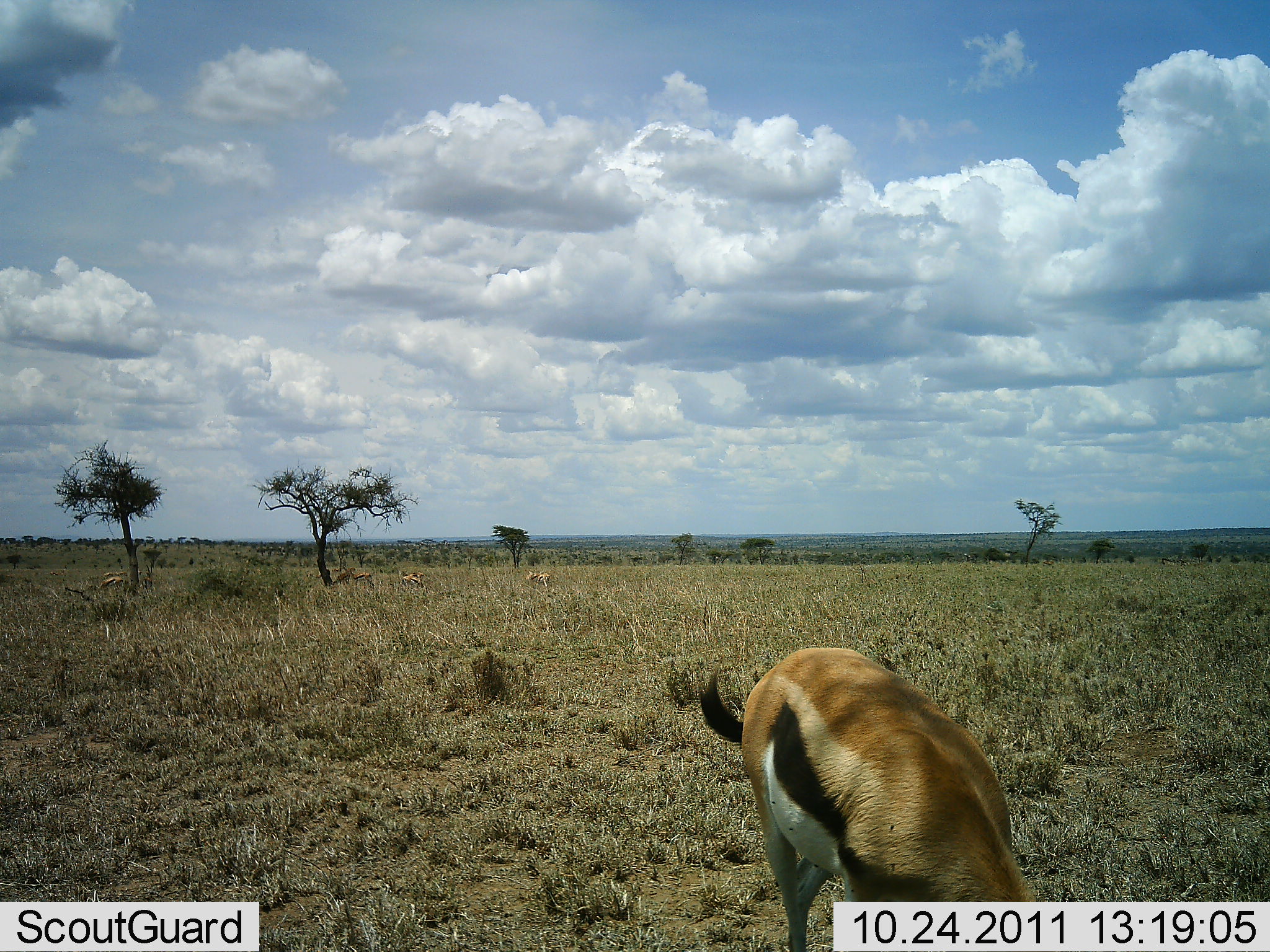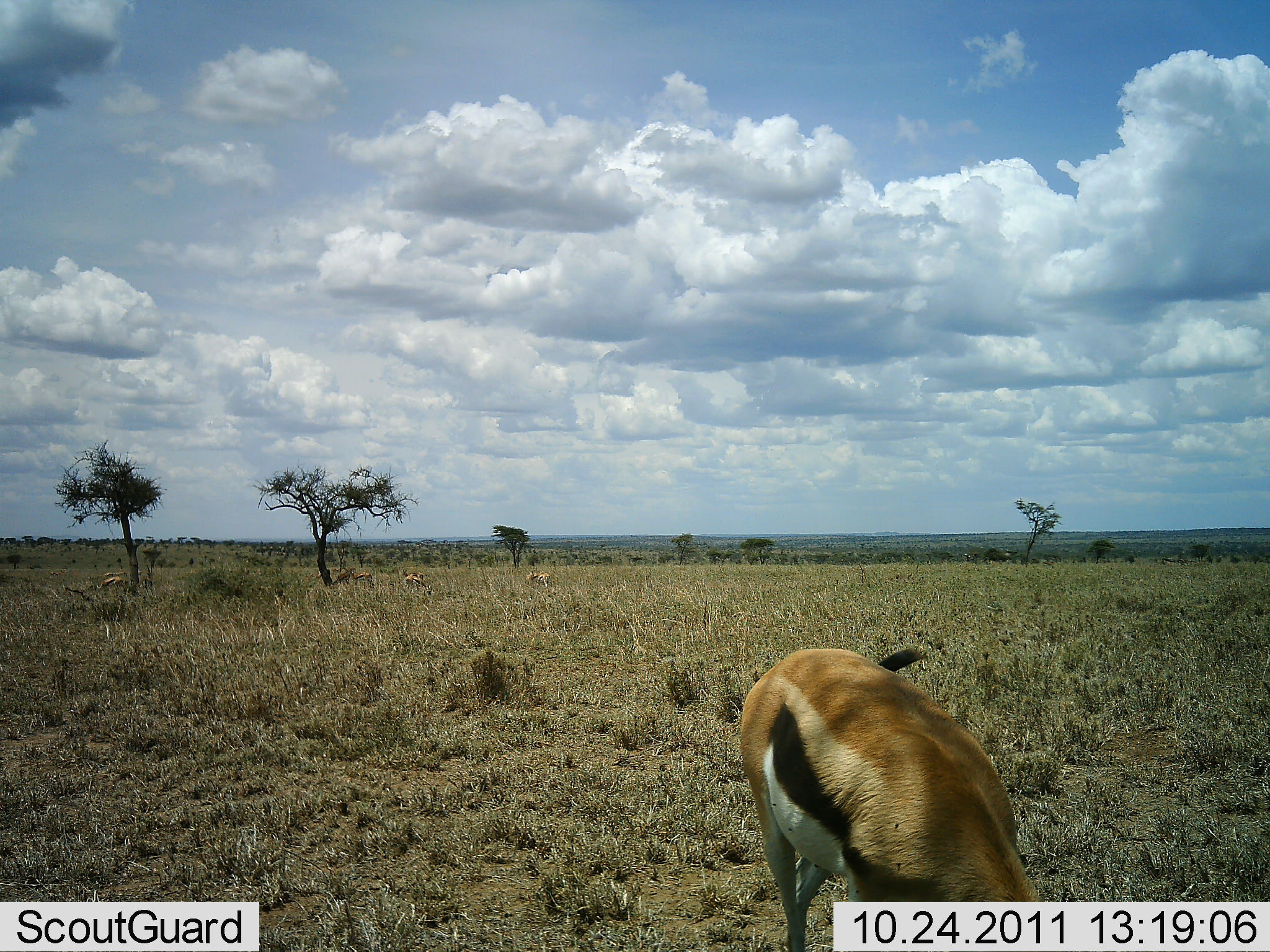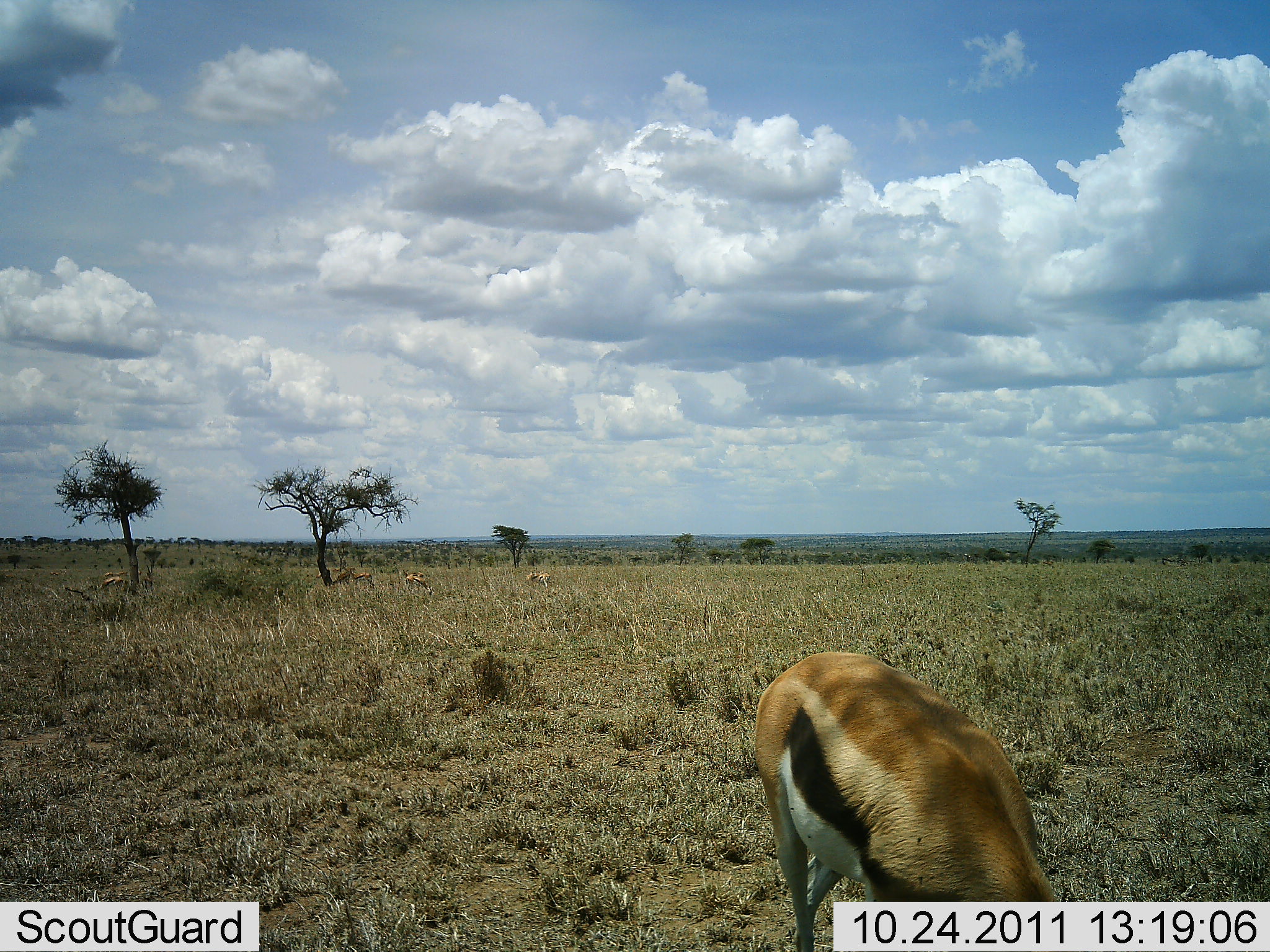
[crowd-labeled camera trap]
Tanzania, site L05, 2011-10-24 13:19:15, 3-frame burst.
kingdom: Animalia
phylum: Chordata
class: Mammalia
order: Artiodactyla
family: Bovidae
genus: Eudorcas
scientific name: Eudorcas thomsonii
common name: thomson's gazelle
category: gazellethomsons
Gazellethomsons (thomson's gazelle) (Eudorcas thomsonii), count 1. Behavior (volunteer vote fractions): standing 46%, resting 0%, moving 8%, interacting 0%. Young present (vote fraction): 0%. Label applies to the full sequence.